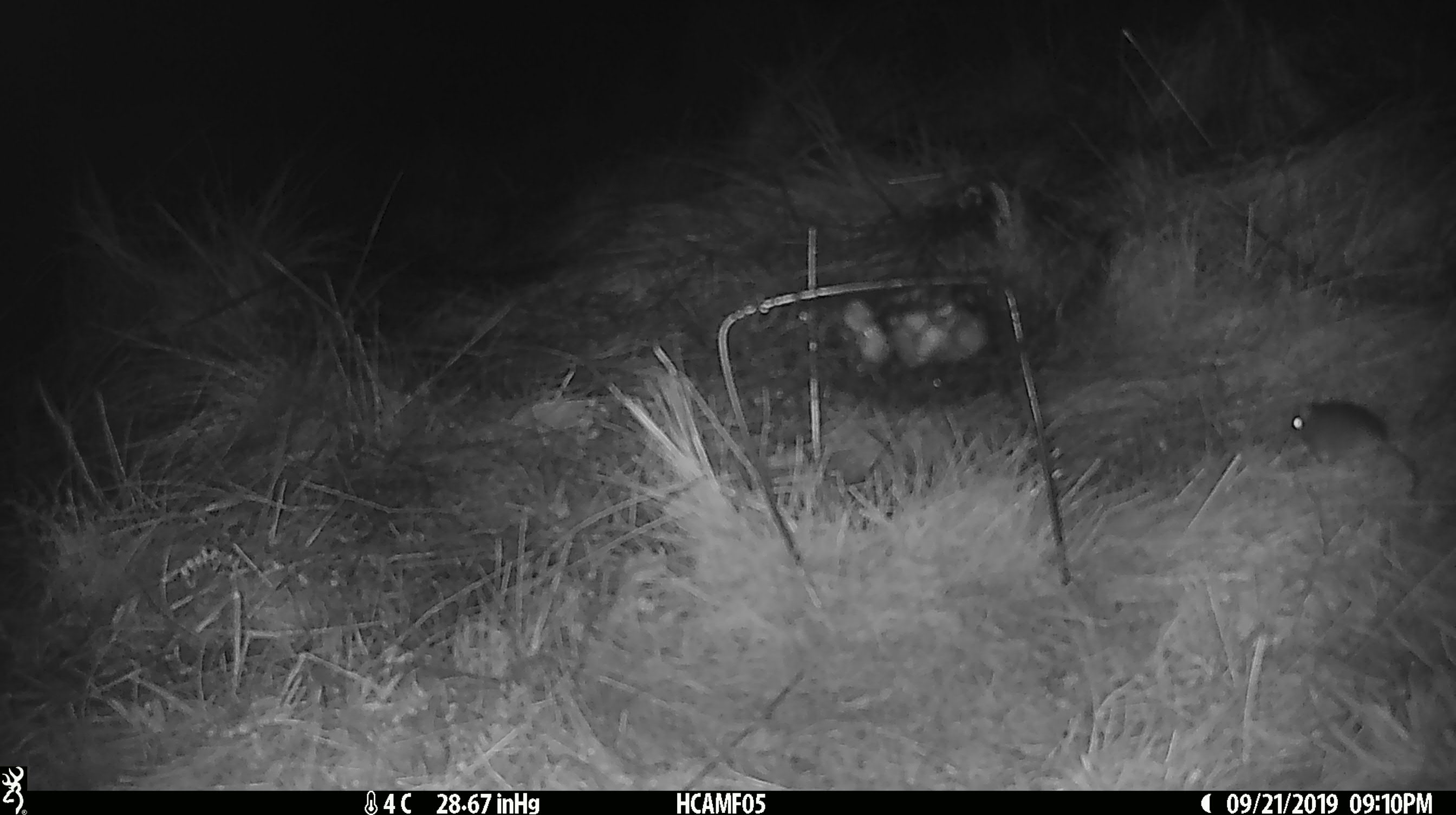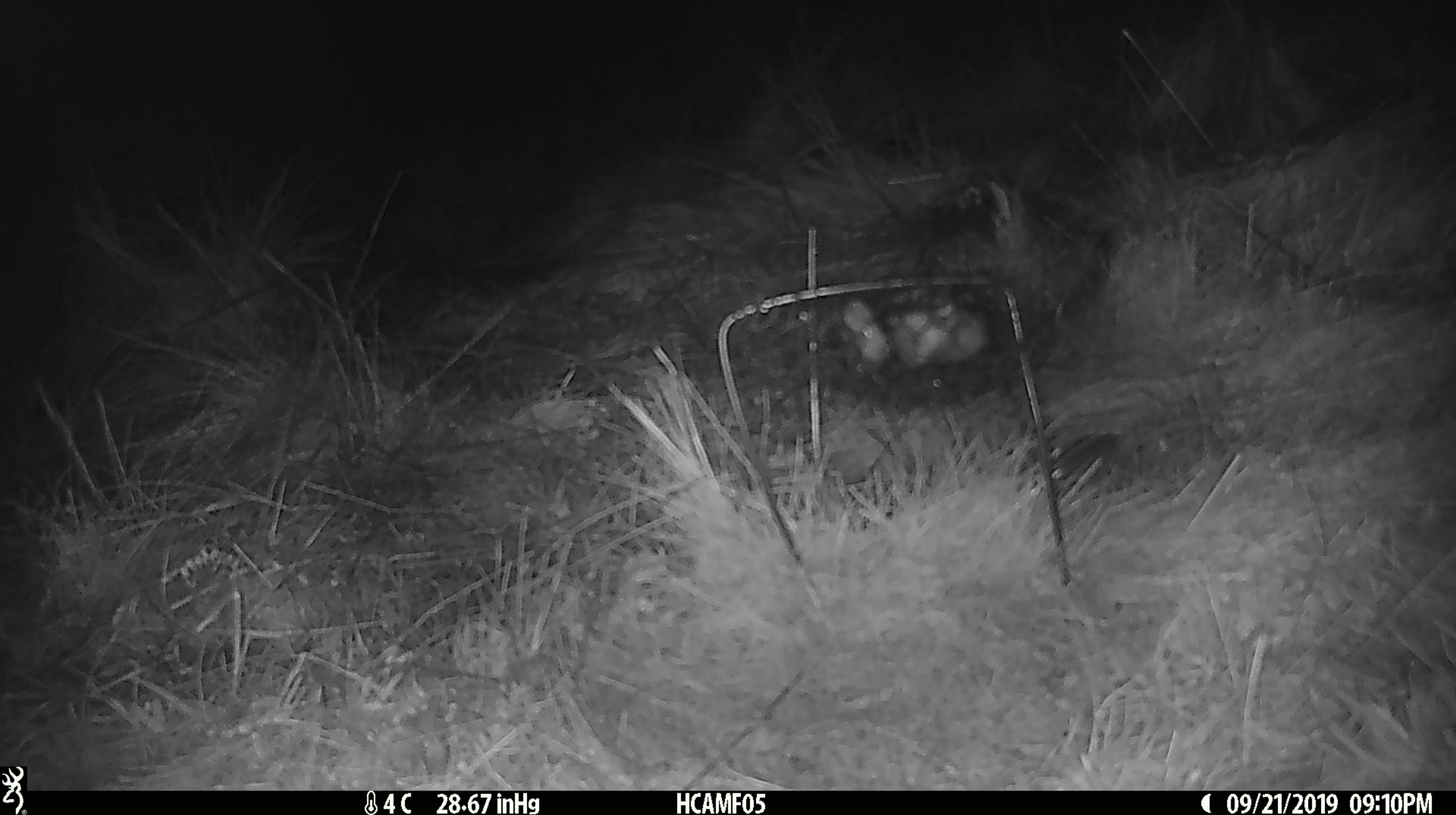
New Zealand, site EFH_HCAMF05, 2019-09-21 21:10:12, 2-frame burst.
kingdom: Animalia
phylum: Chordata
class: Mammalia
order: Rodentia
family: Muridae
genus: Mus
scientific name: Mus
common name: mouse